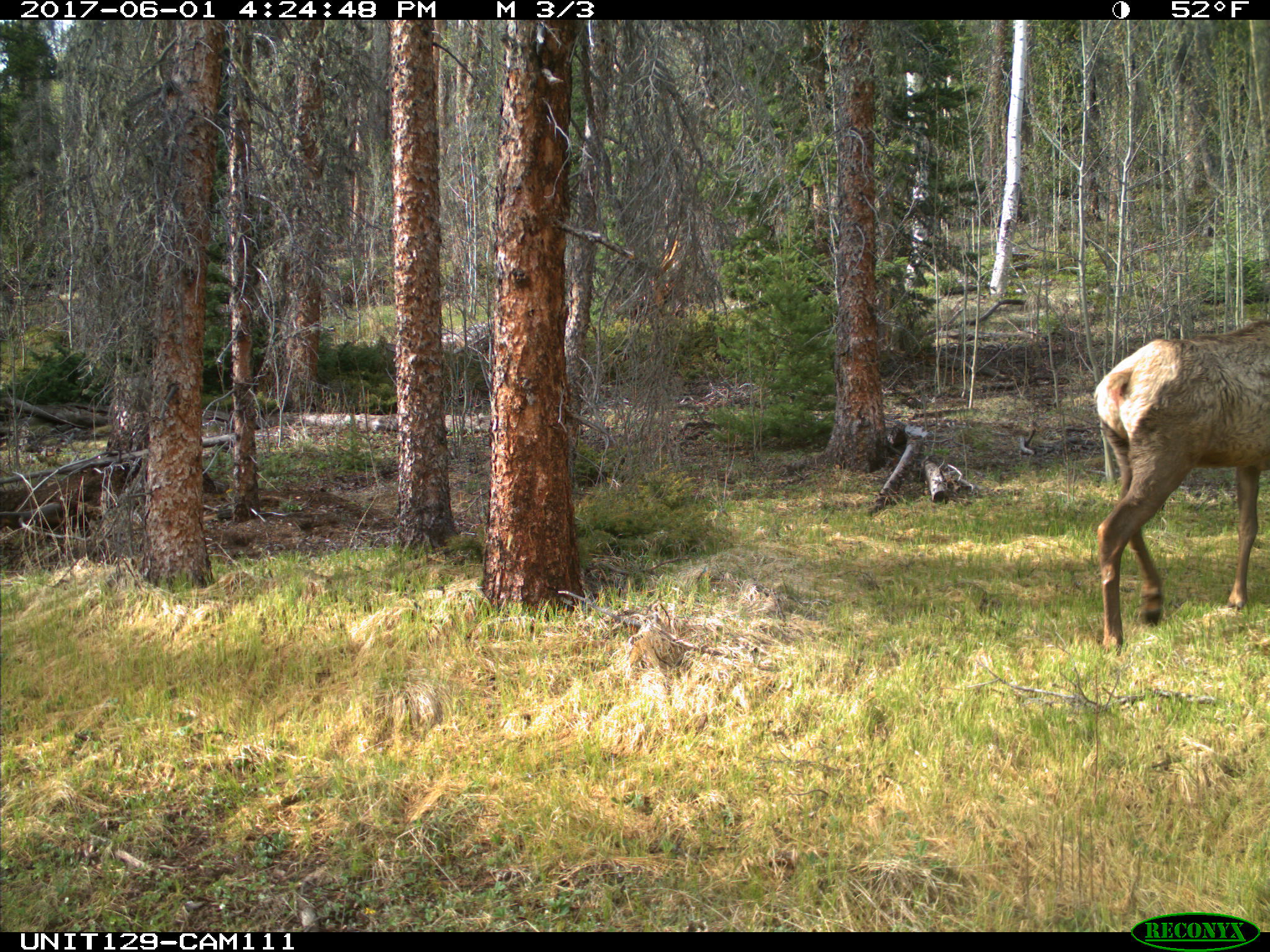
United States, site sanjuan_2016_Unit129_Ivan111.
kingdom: Animalia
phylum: Chordata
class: Mammalia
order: Artiodactyla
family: Cervidae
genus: Cervus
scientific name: Cervus elaphus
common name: red deer